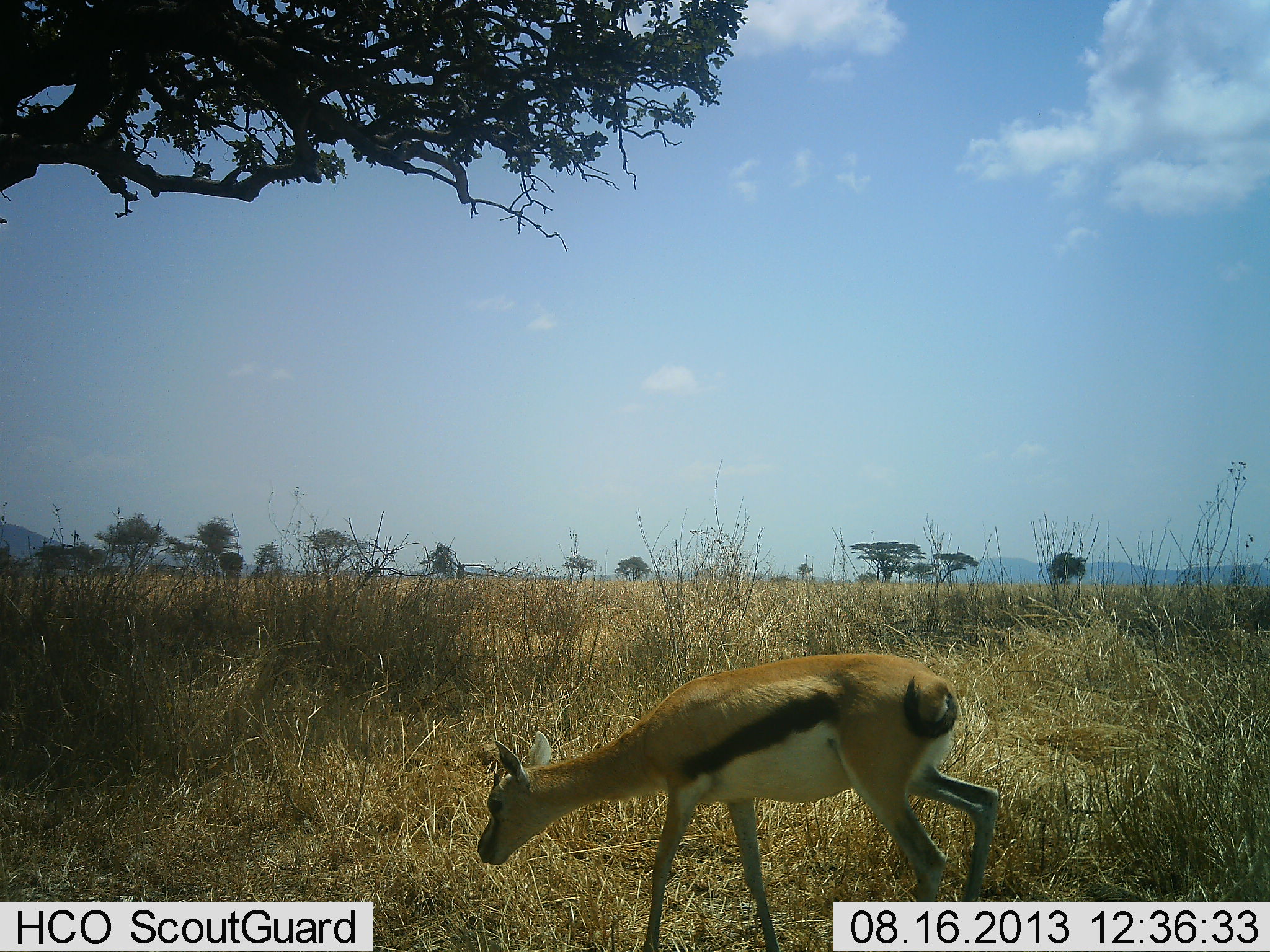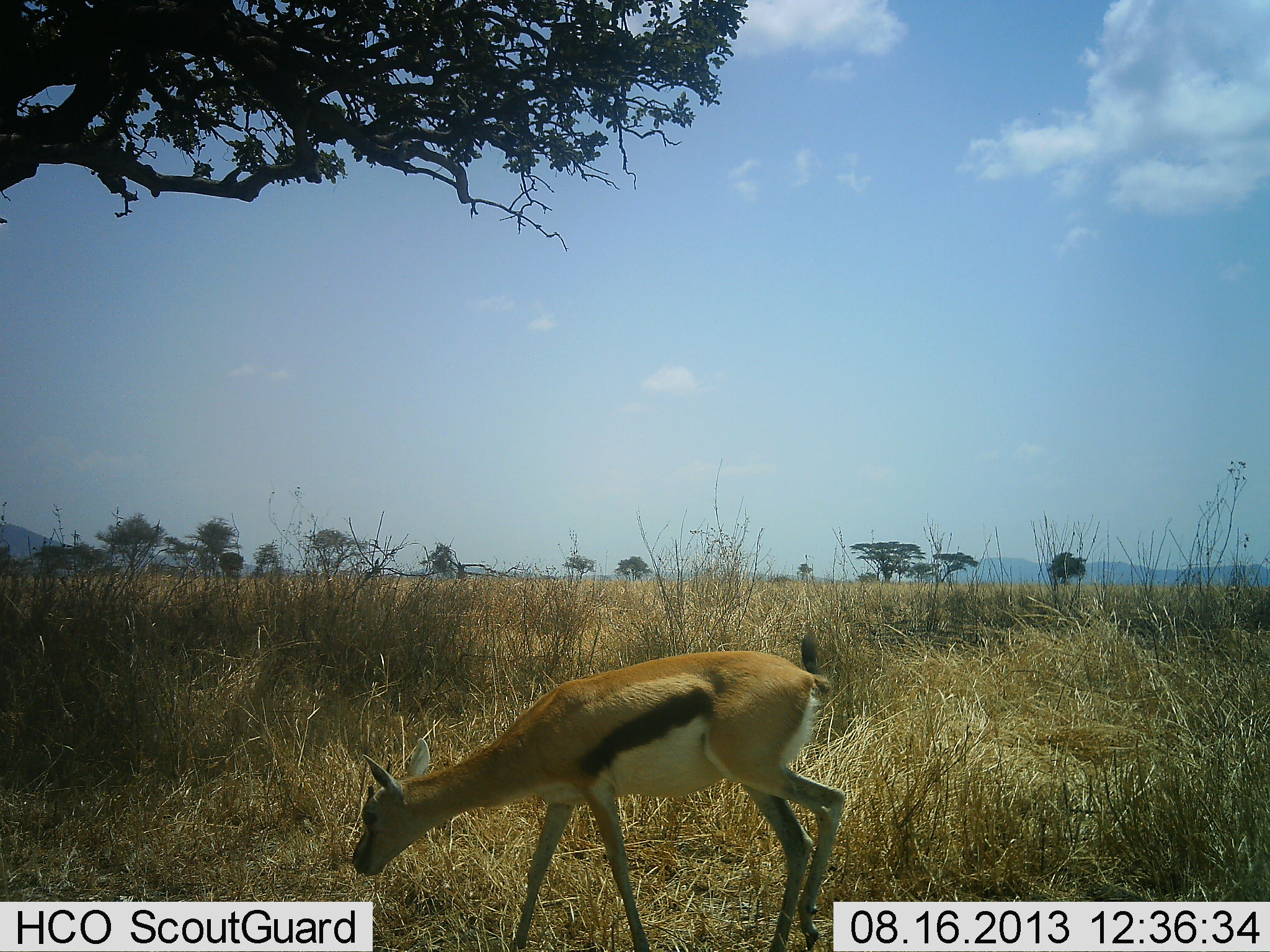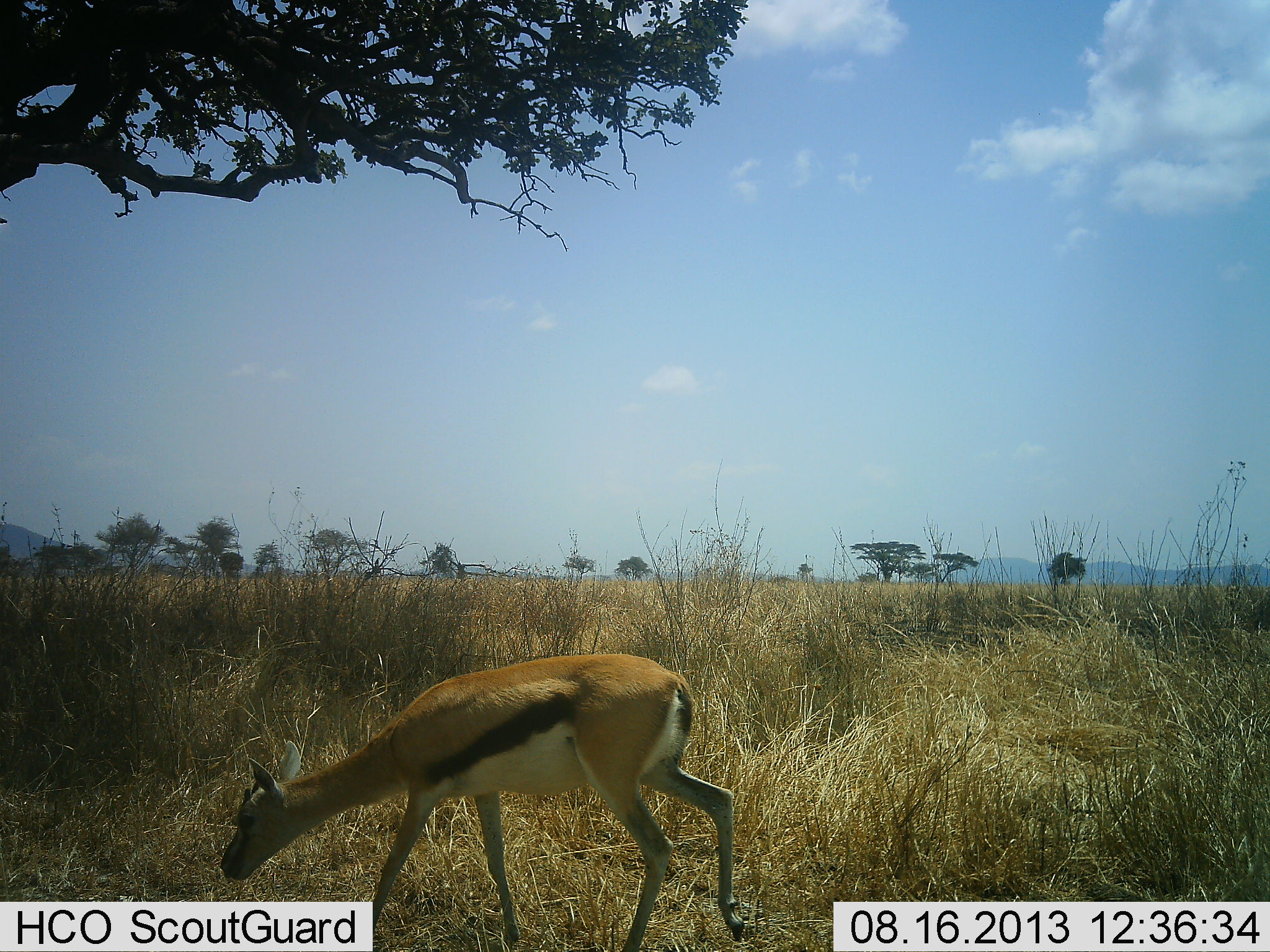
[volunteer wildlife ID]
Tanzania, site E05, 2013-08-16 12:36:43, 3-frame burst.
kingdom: Animalia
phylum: Chordata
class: Mammalia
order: Artiodactyla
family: Bovidae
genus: Eudorcas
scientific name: Eudorcas thomsonii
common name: thomson's gazelle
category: gazellethomsons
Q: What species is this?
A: Gazellethomsons (thomson's gazelle) (Eudorcas thomsonii).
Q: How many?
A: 1.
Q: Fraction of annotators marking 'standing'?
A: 3%.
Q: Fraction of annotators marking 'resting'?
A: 0%.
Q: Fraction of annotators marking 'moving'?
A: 69%.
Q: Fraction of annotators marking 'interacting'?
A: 0%.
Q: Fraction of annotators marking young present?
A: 7%.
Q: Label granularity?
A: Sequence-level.